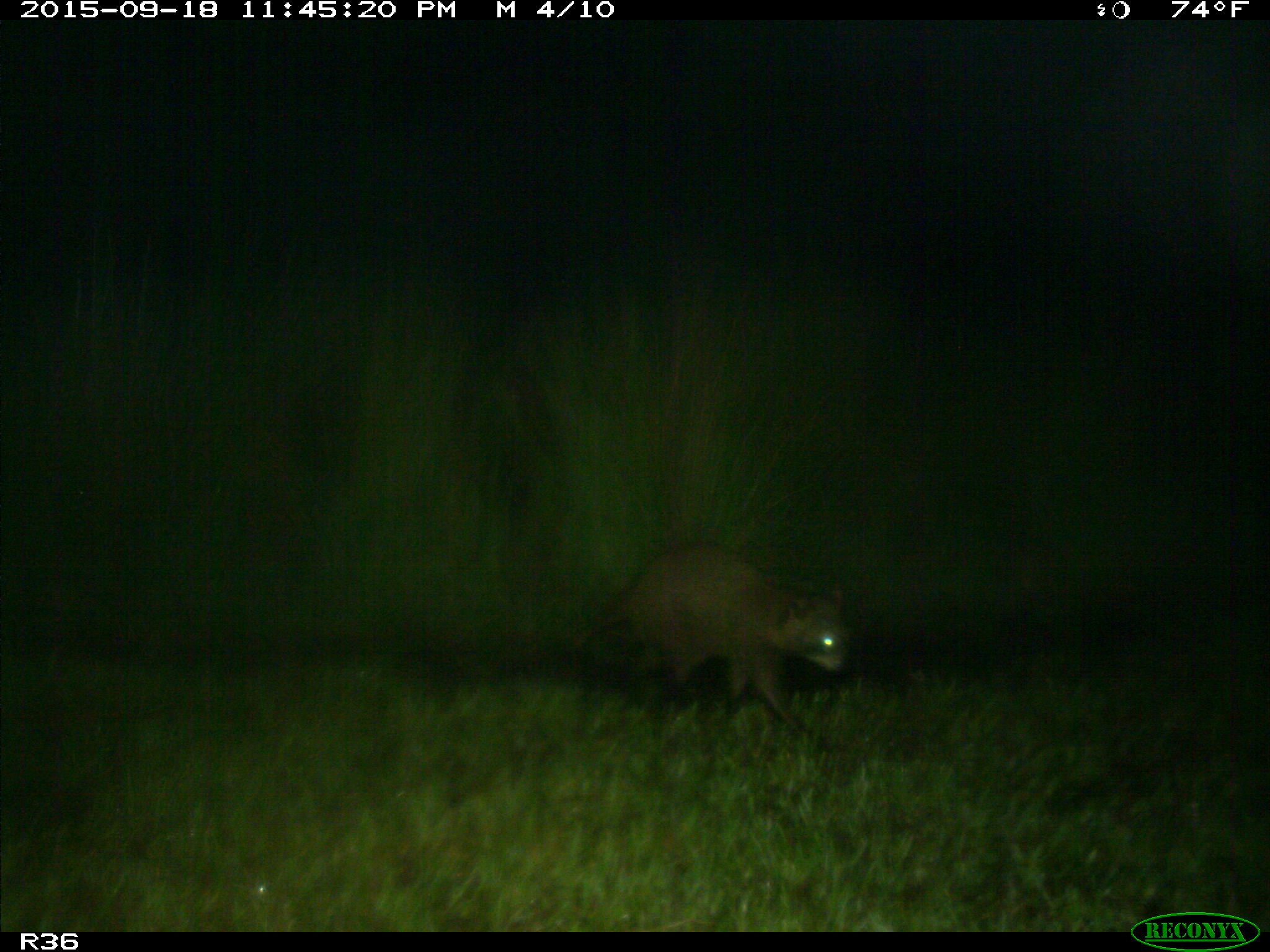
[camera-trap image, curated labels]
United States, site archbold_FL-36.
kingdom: Animalia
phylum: Chordata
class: Mammalia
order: Carnivora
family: Procyonidae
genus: Procyon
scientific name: Procyon lotor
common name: common raccoon